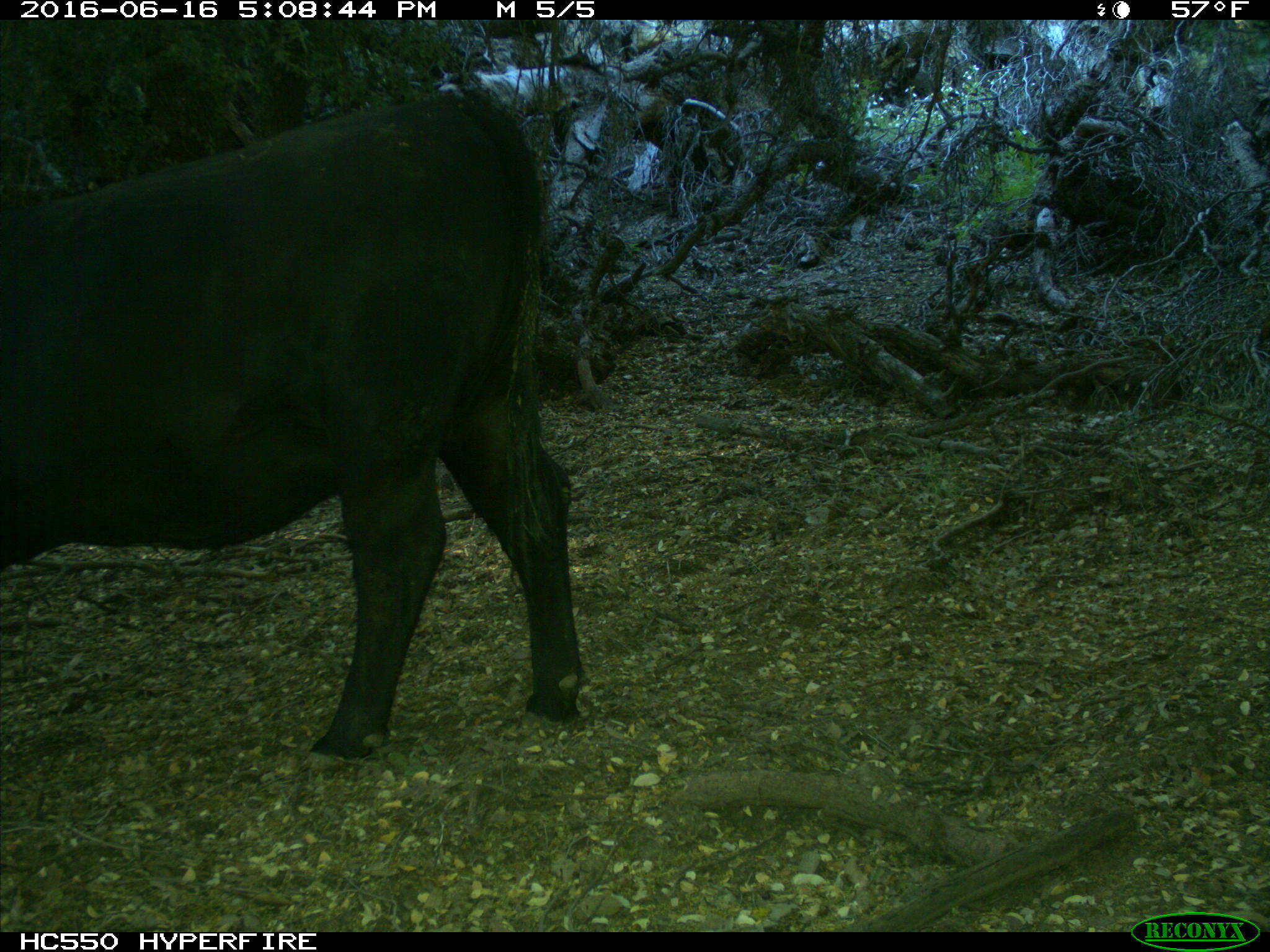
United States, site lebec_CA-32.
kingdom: Animalia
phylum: Chordata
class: Mammalia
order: Artiodactyla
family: Bovidae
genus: Bos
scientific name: Bos taurus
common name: domestic cow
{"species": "Bos taurus (domestic cow)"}